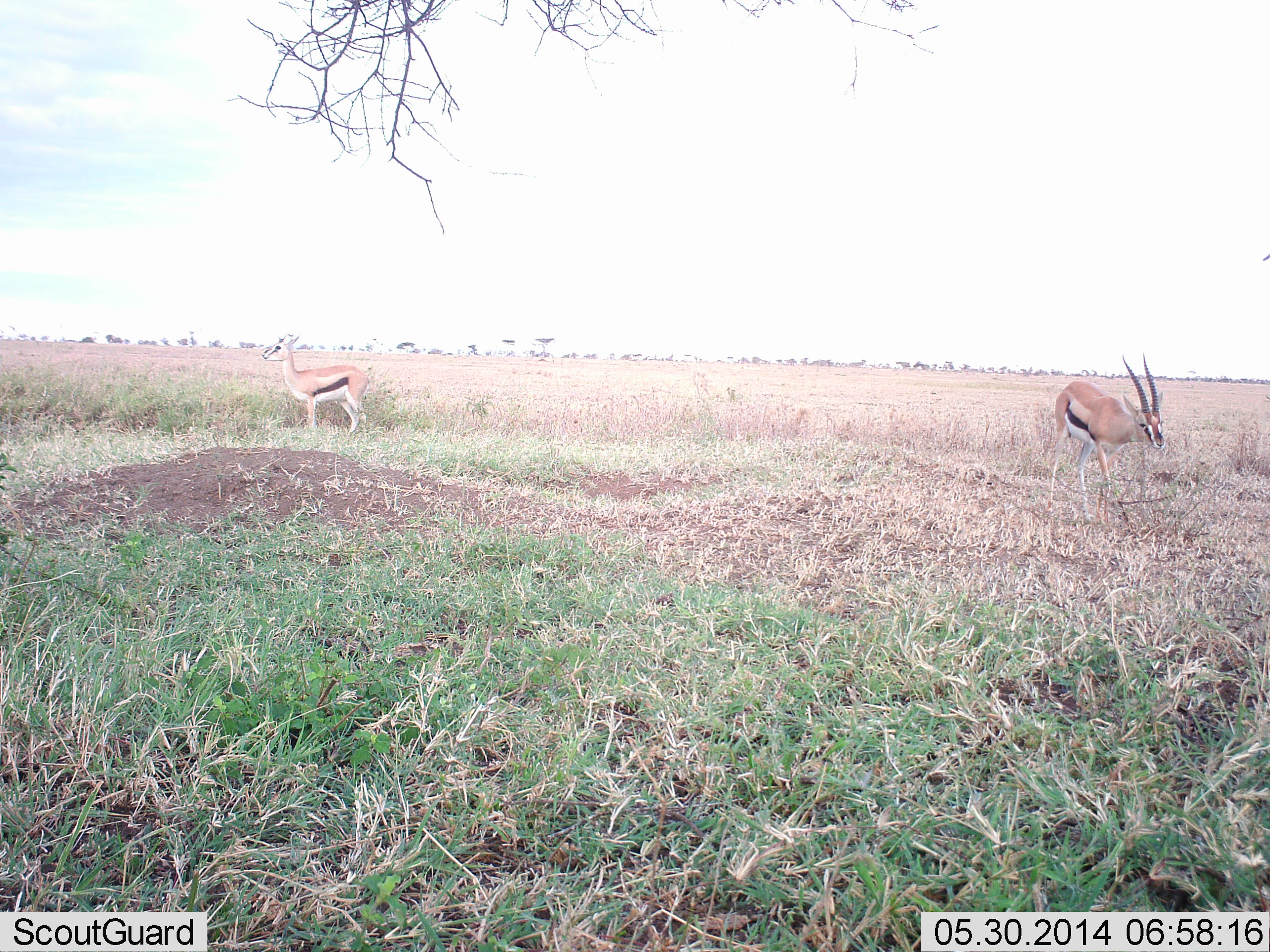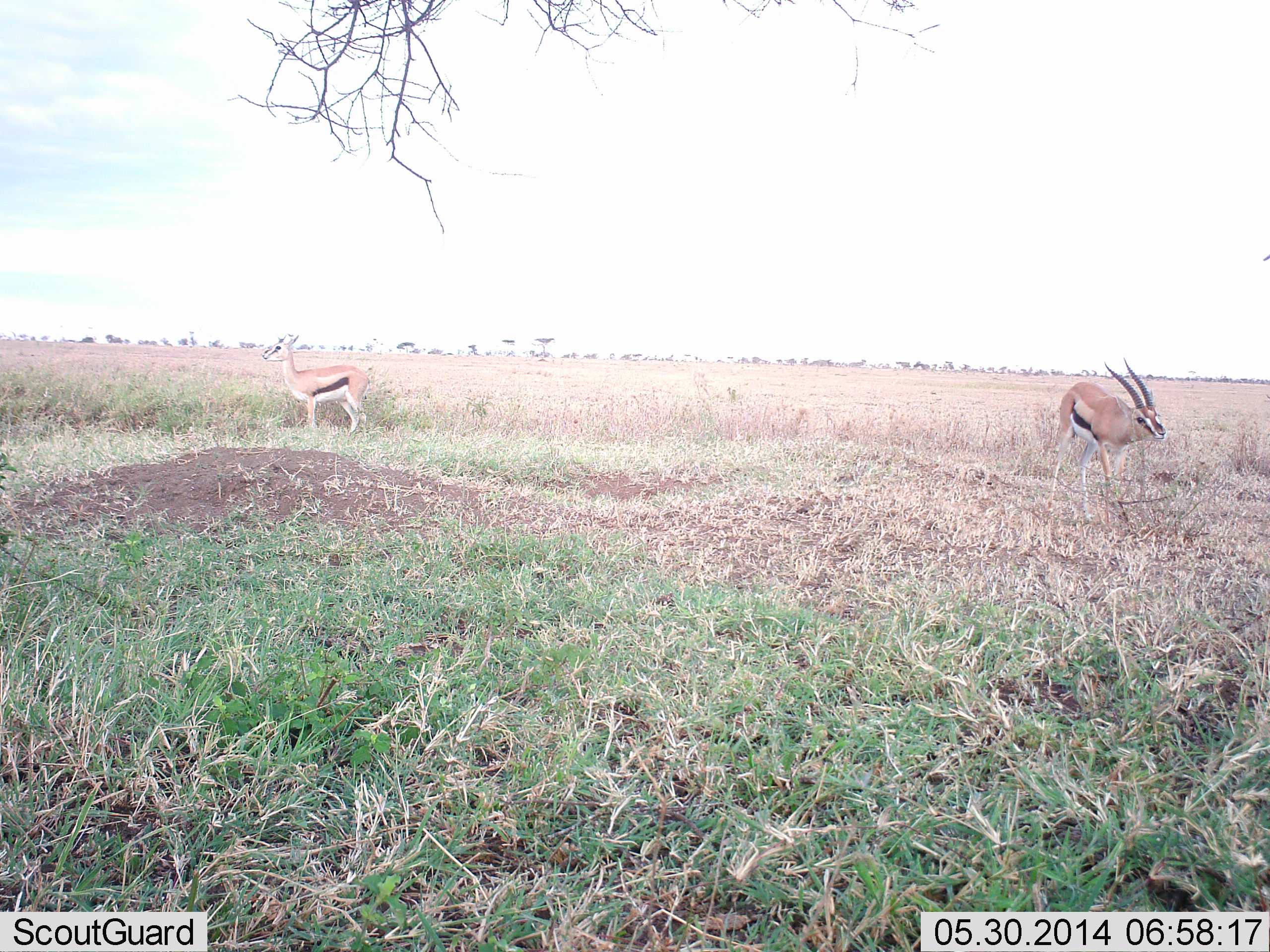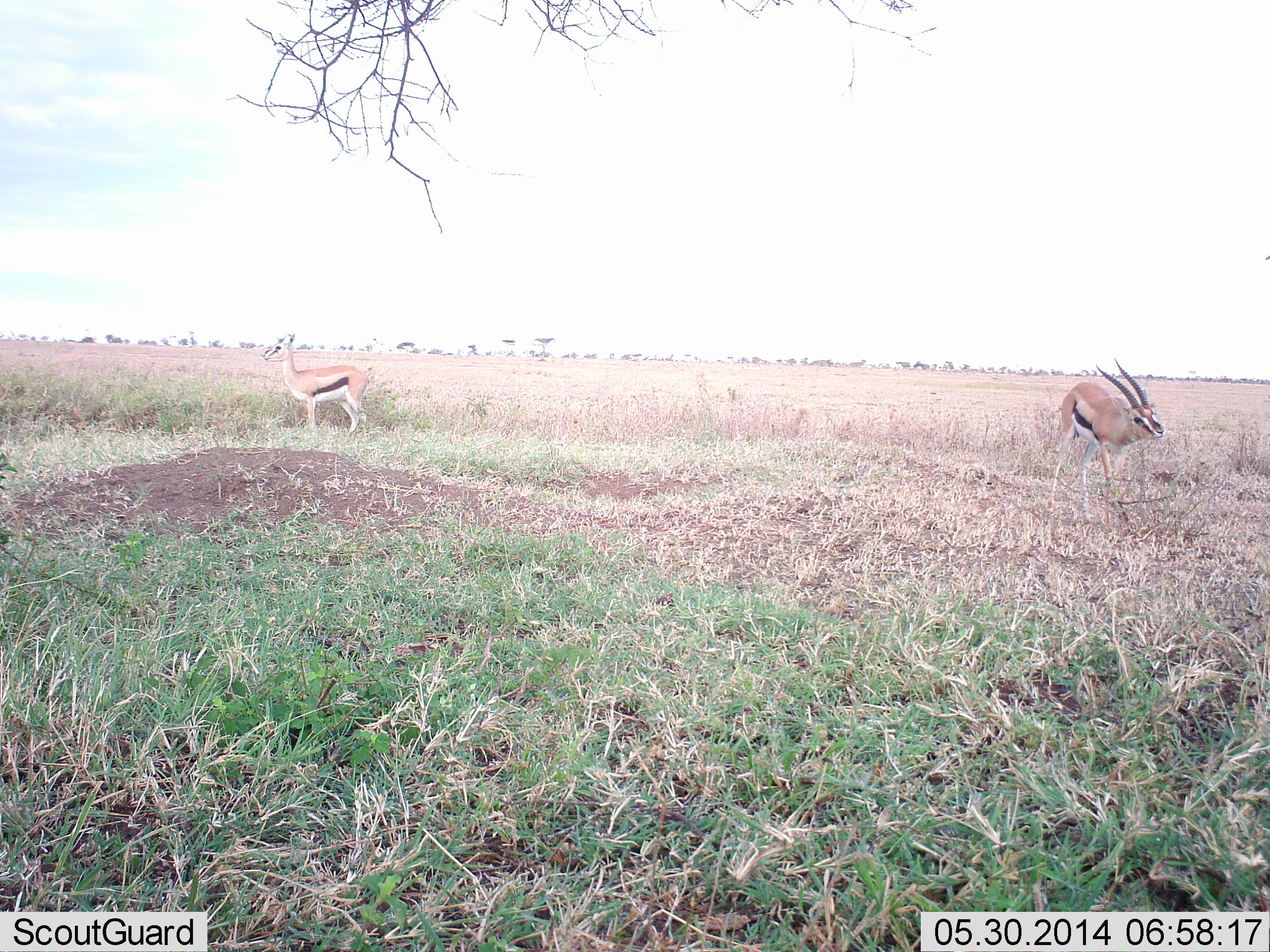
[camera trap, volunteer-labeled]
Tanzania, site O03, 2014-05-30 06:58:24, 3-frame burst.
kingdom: Animalia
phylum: Chordata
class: Mammalia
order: Artiodactyla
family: Bovidae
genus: Eudorcas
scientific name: Eudorcas thomsonii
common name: thomson's gazelle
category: gazellethomsons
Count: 2.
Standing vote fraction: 100%.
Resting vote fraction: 0%.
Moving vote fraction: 0%.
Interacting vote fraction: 0%.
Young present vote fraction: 10%.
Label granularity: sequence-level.